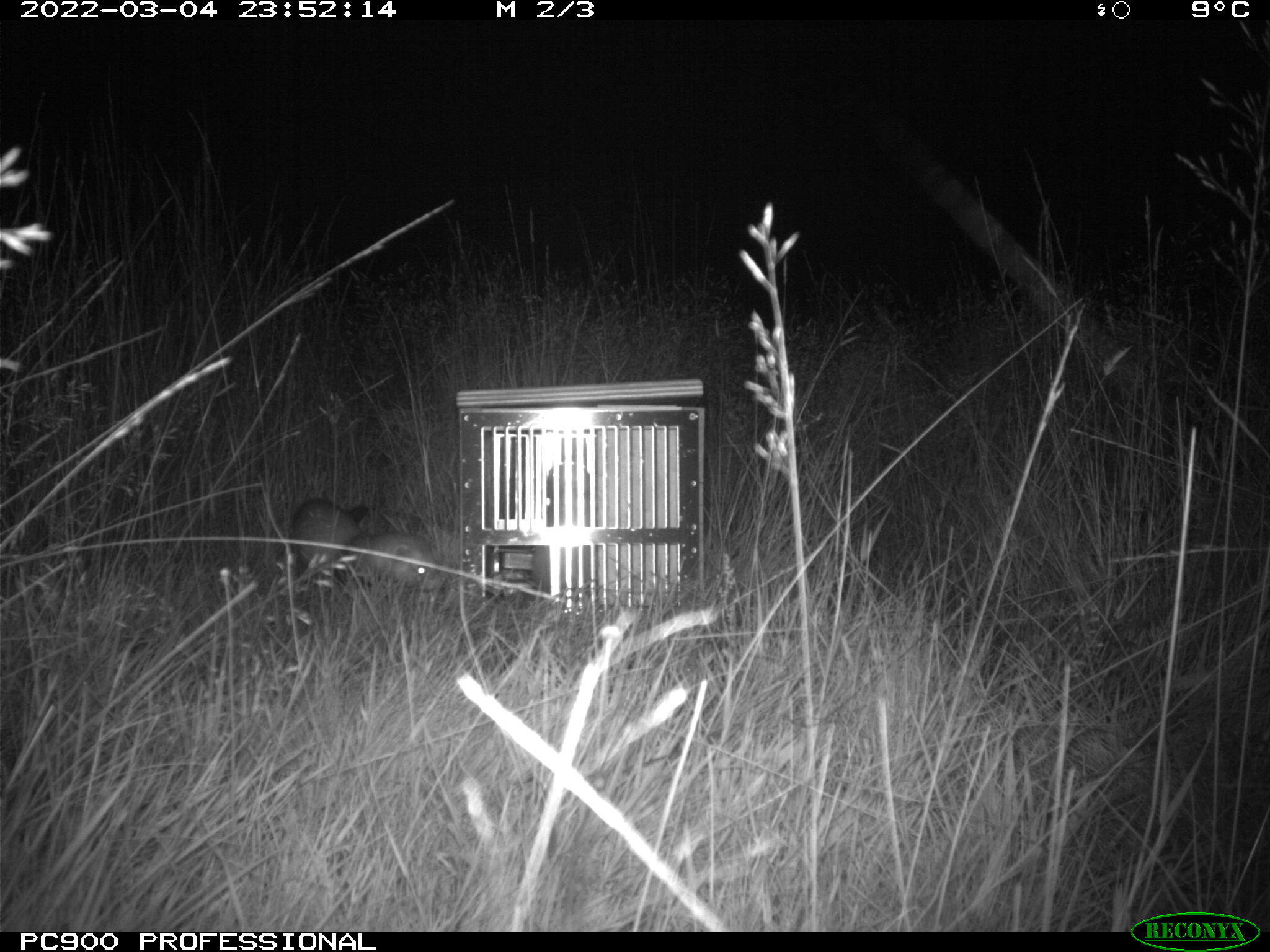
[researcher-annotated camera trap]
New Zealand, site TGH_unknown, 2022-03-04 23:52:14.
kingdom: Animalia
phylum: Chordata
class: Mammalia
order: Carnivora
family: Mustelidae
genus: Mustela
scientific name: Mustela furo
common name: ferret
Ferret (Mustela furo).